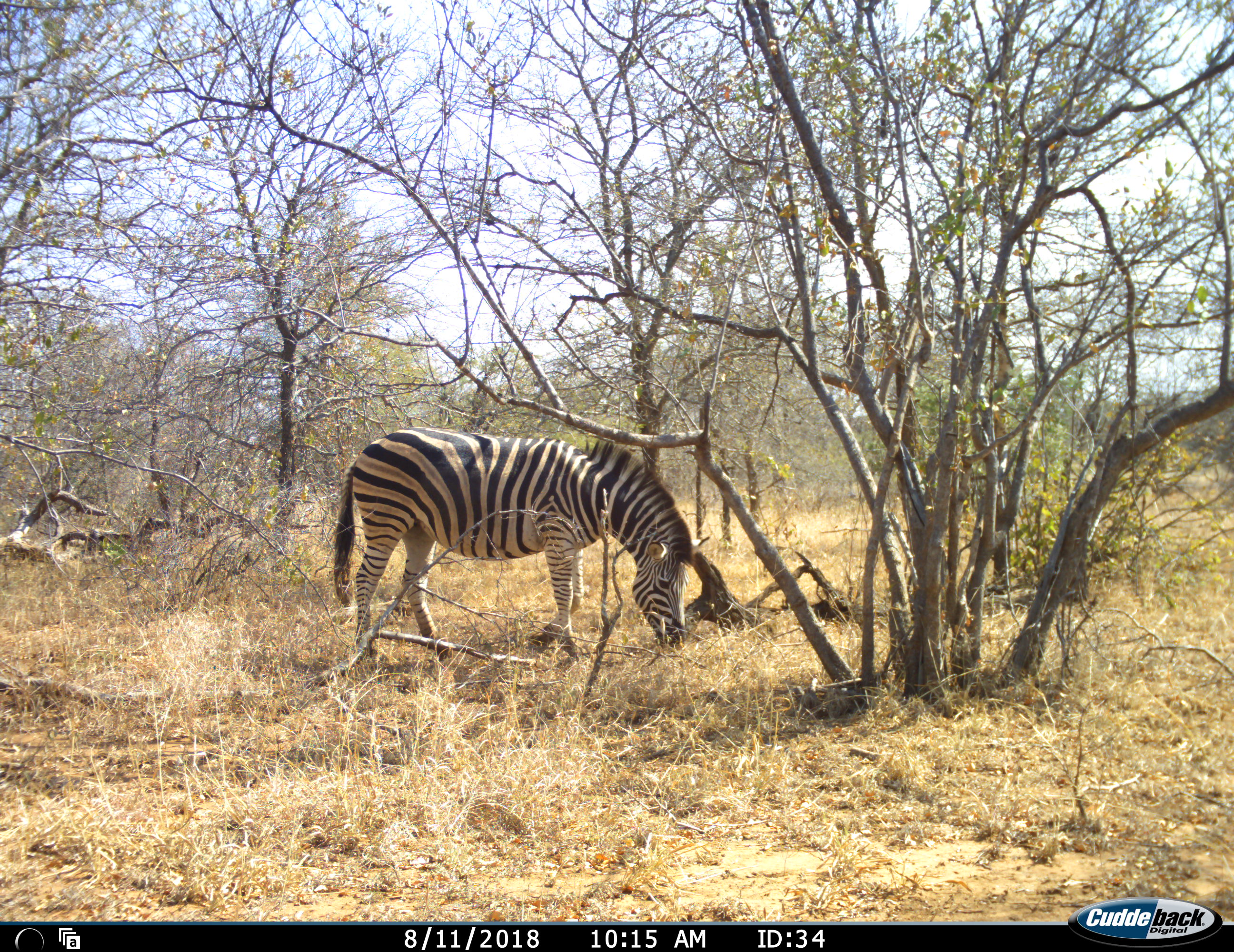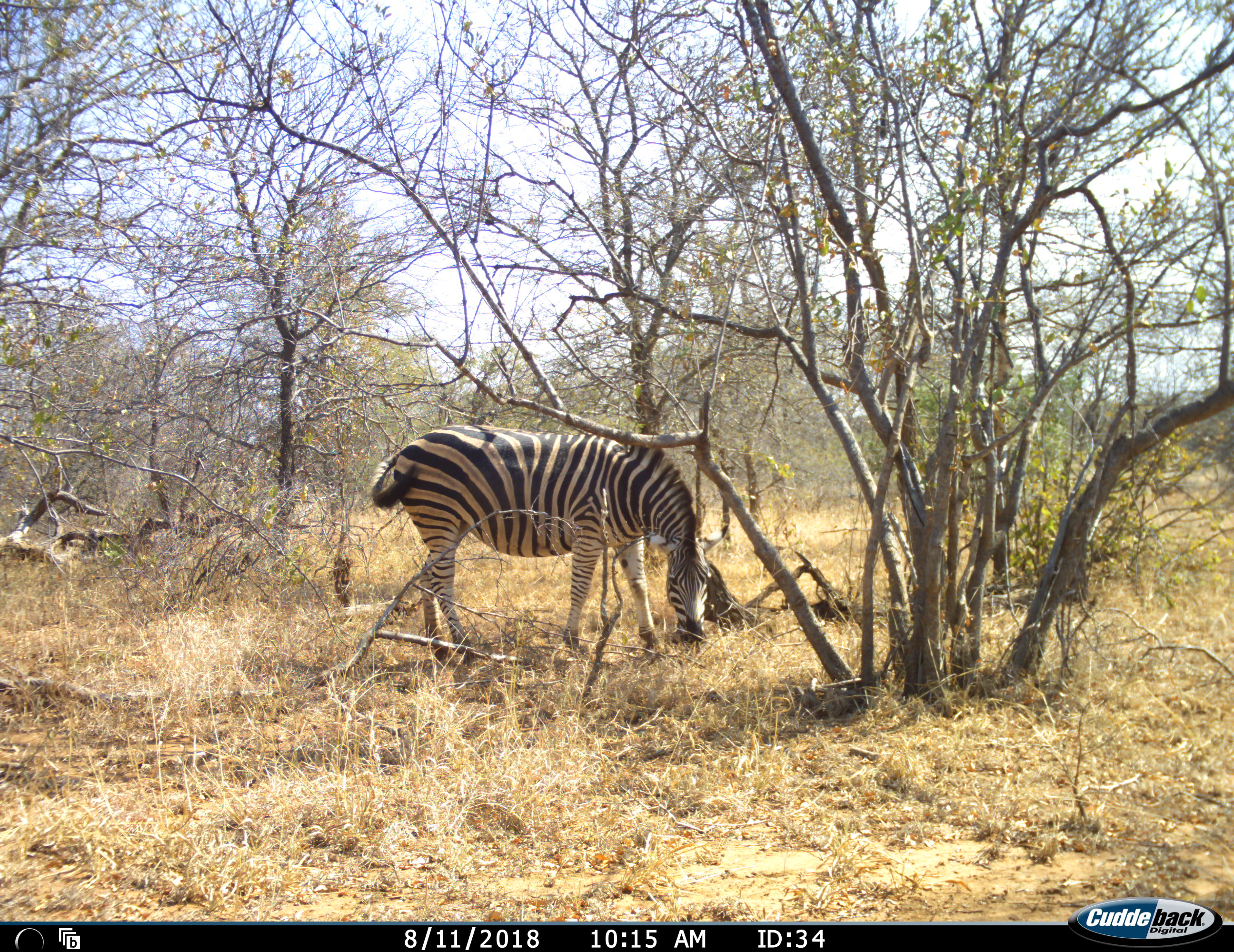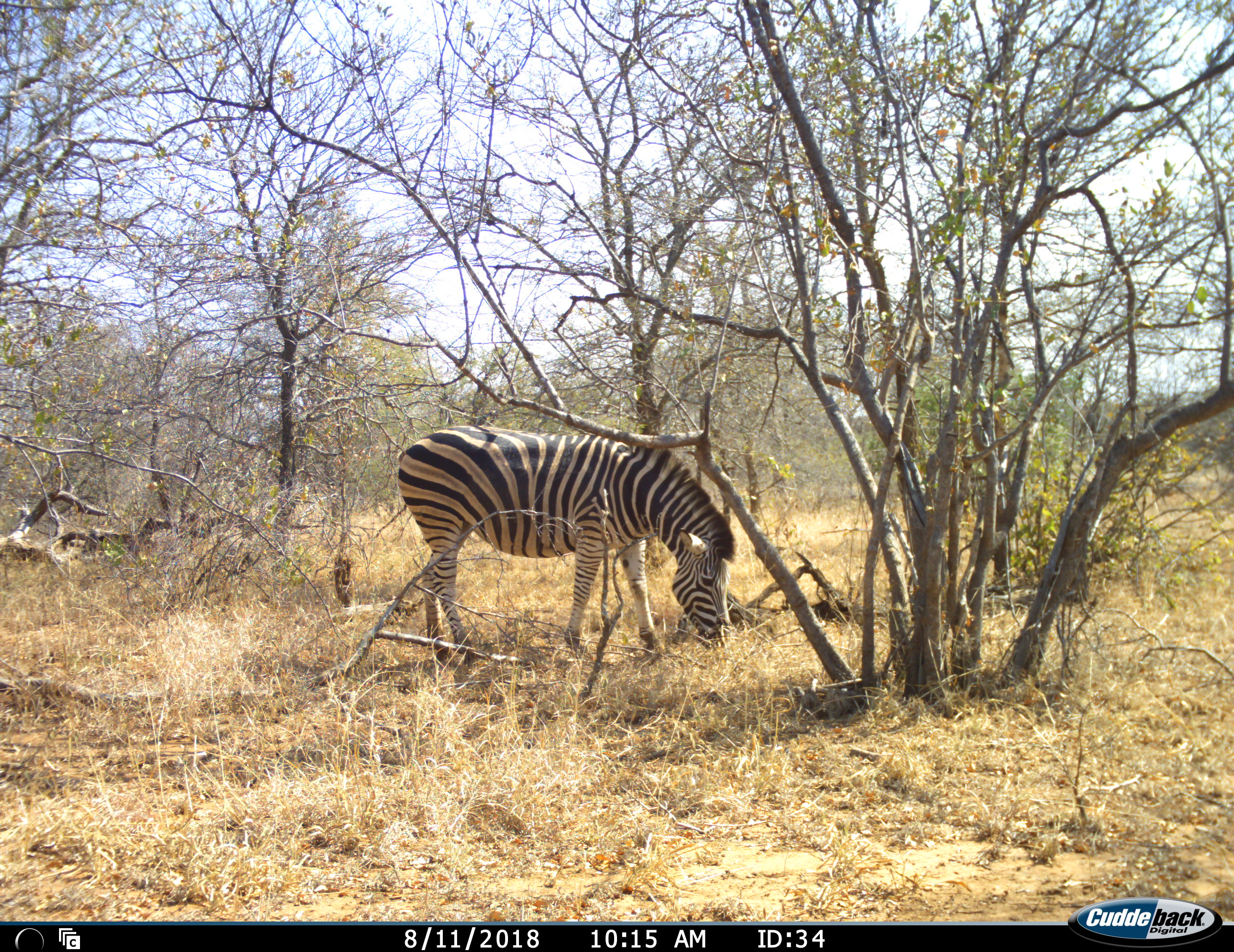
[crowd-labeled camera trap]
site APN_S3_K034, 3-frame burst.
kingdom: Animalia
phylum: Chordata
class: Mammalia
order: Perissodactyla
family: Equidae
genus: Equus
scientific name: Equus quagga burchellii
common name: burchell's zebra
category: zebraburchells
Zebraburchells (burchell's zebra) (Equus quagga burchellii), count 1. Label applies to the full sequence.